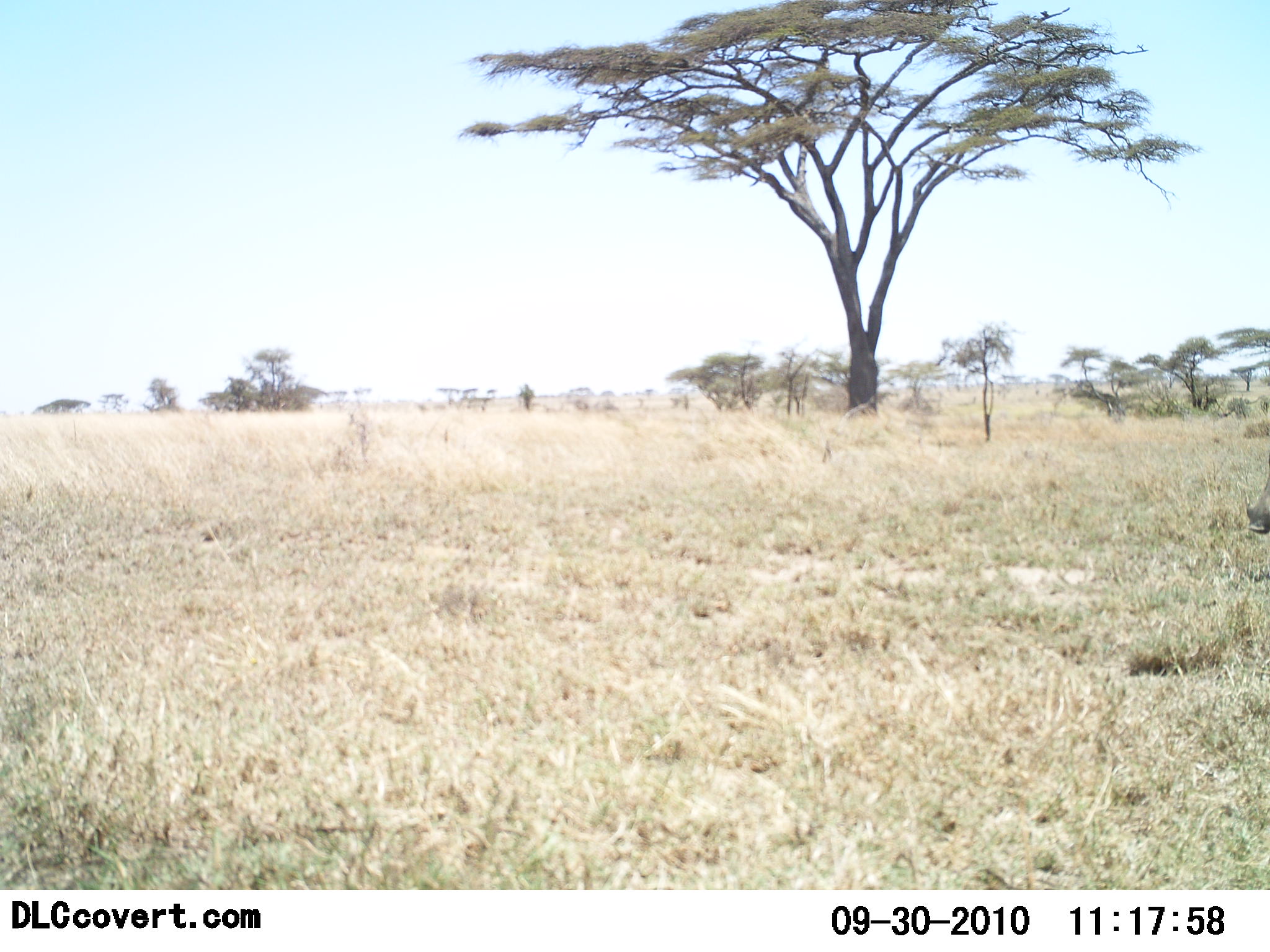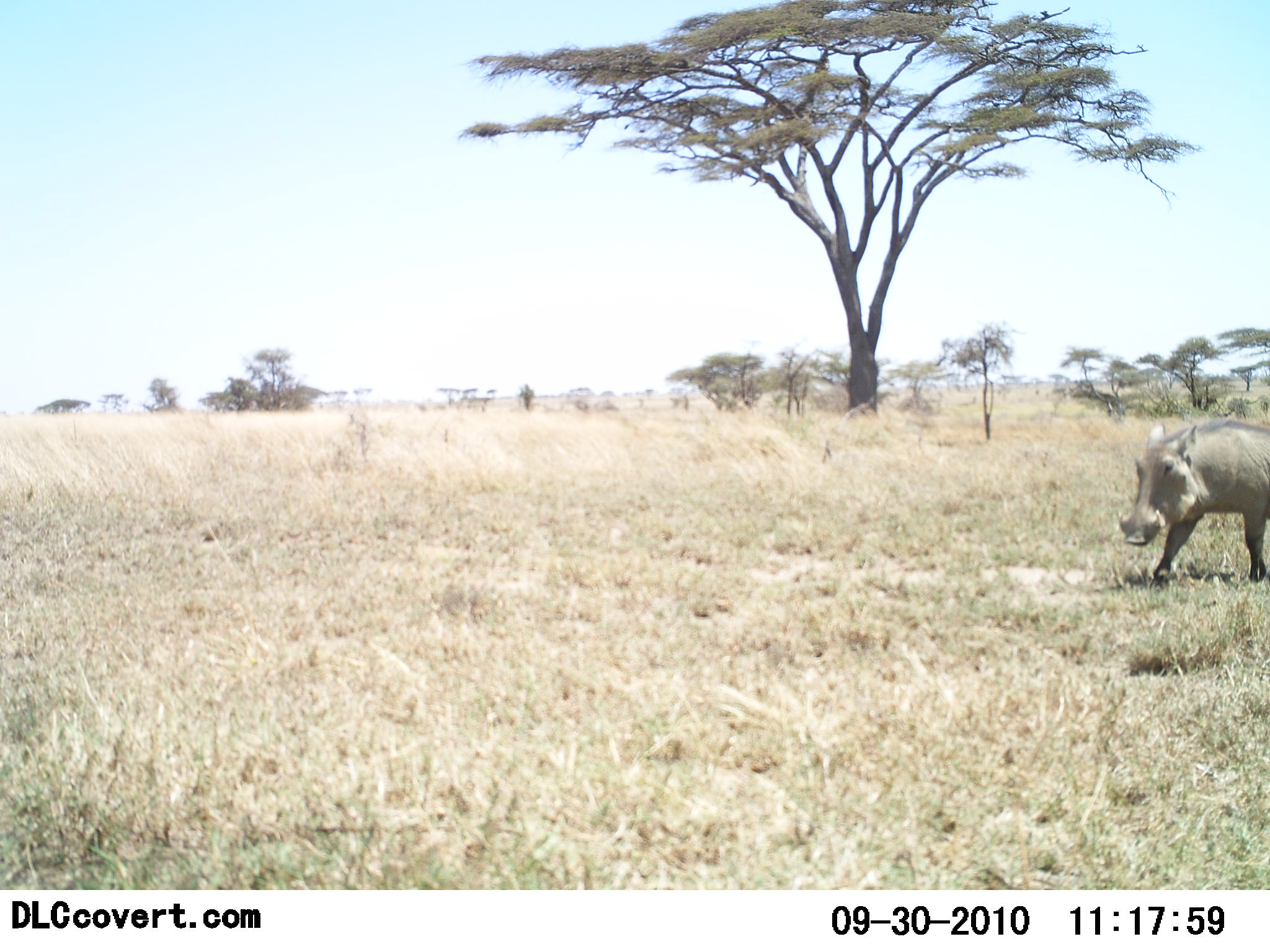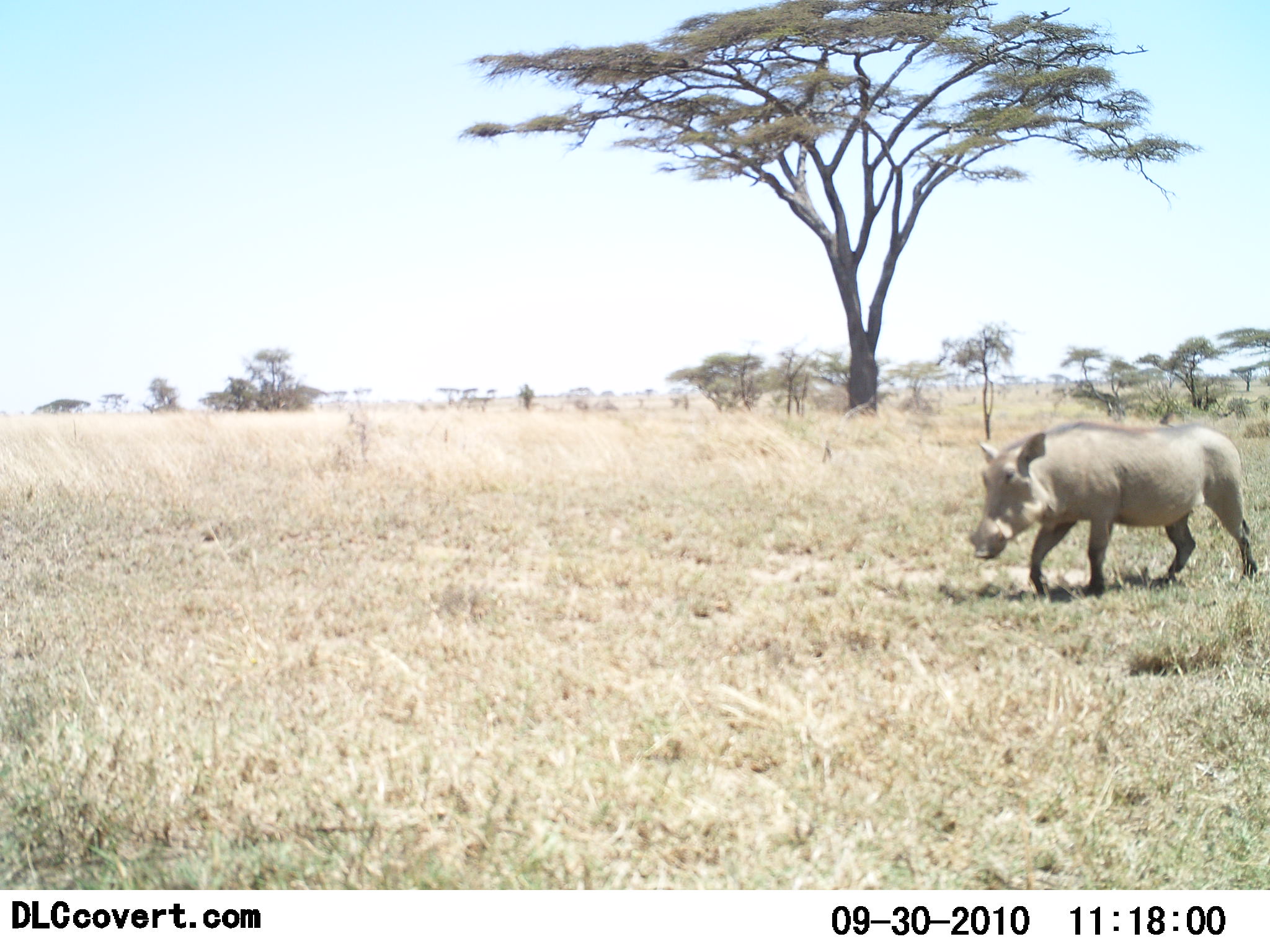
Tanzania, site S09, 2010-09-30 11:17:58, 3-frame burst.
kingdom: Animalia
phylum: Chordata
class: Mammalia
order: Artiodactyla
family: Suidae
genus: Phacochoerus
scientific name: Phacochoerus africanus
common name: warthog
Warthog (Phacochoerus africanus), count 1. Behavior (volunteer vote fractions): standing 0%, resting 0%, moving 100%, interacting 0%. Young present (vote fraction): 0%. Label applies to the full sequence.